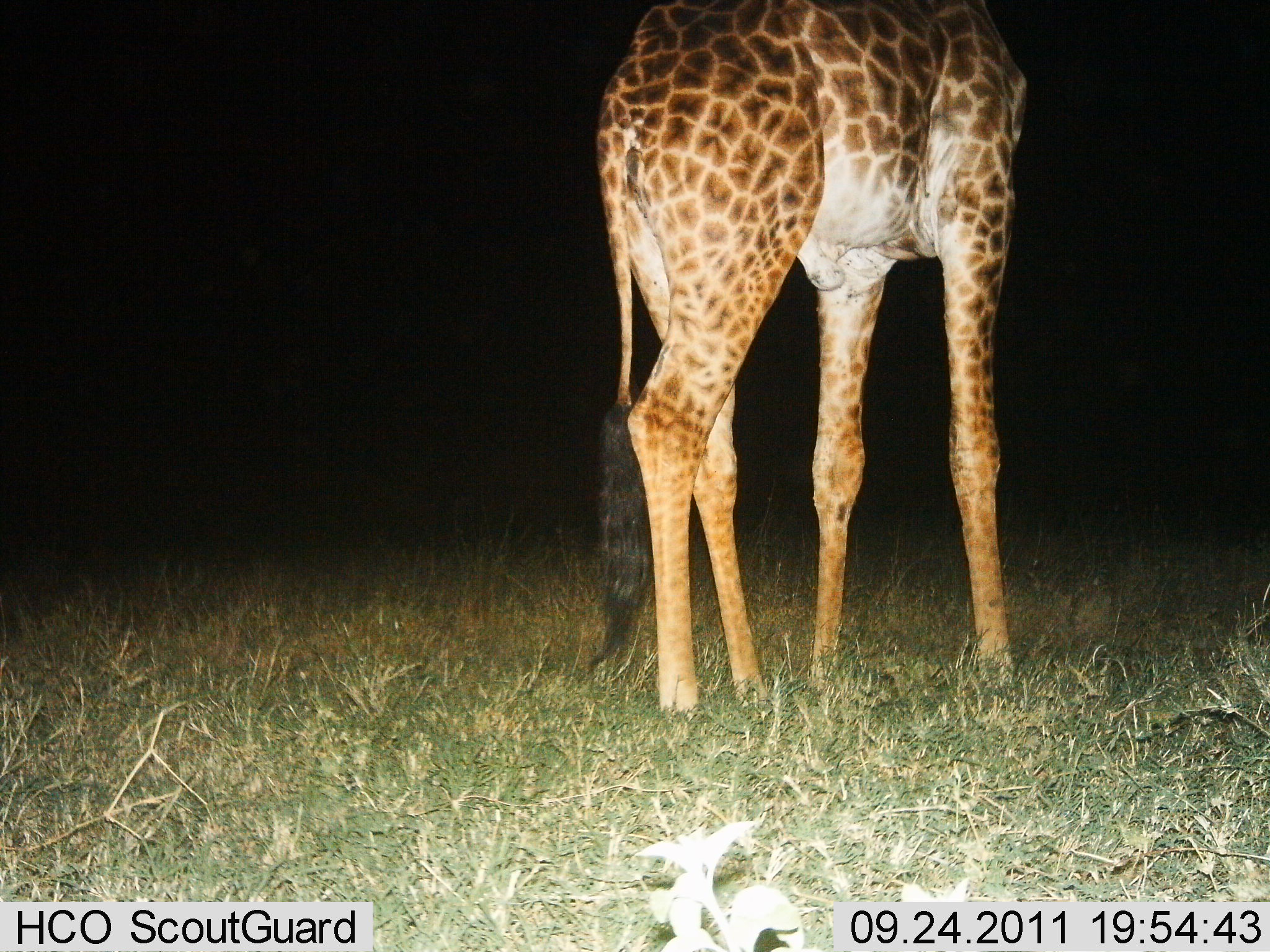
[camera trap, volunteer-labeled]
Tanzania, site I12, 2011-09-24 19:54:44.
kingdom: Animalia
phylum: Chordata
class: Mammalia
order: Artiodactyla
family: Giraffidae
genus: Giraffa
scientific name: Giraffa camelopardalis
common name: giraffe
Giraffe (Giraffa camelopardalis), count 1. Behavior (volunteer vote fractions): standing 82%, resting 0%, moving 9%, interacting 0%. Young present (vote fraction): 0%. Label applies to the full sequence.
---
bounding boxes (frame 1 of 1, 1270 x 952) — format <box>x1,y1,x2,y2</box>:
animal: <box>588,0,1031,715</box>